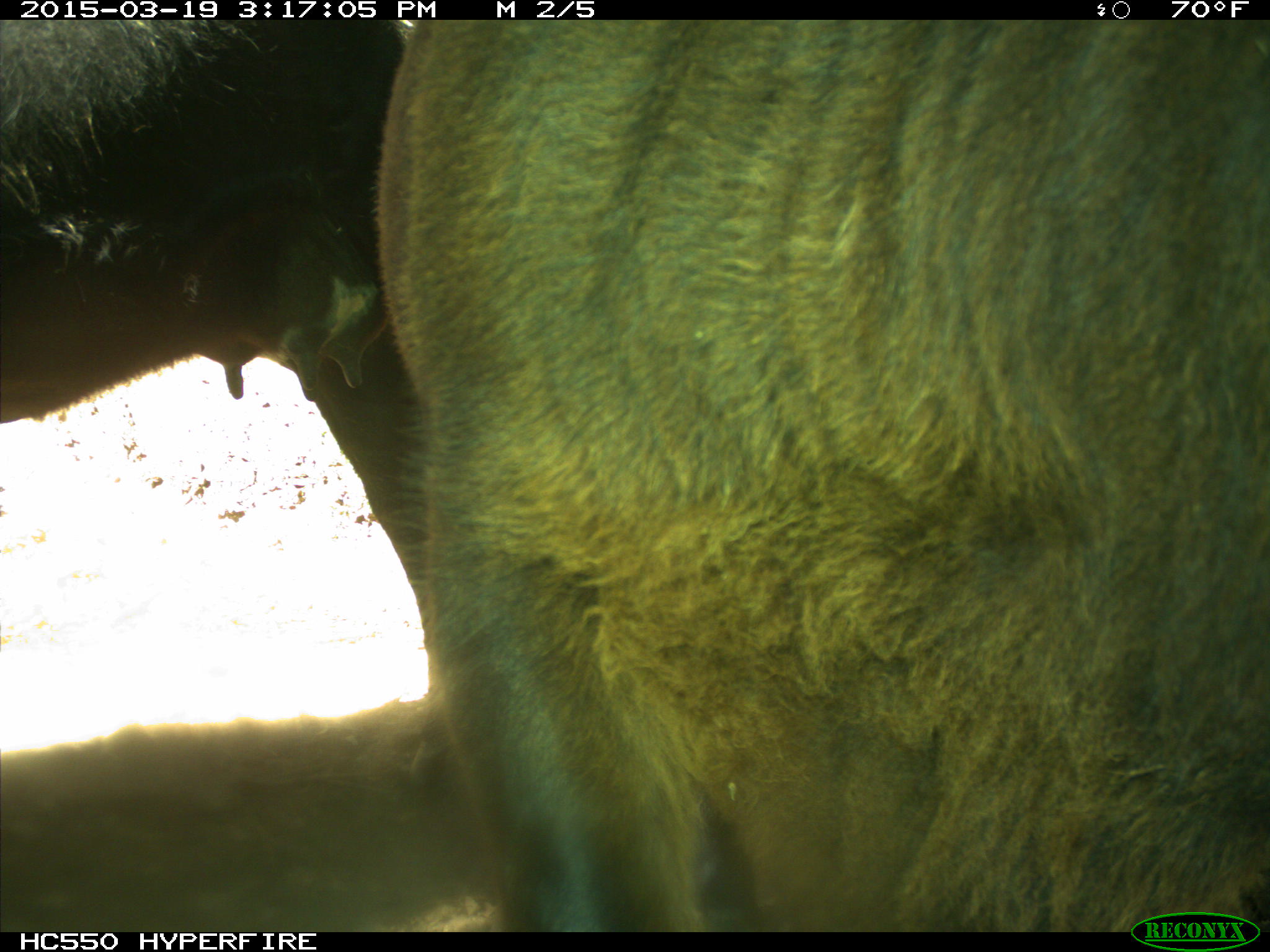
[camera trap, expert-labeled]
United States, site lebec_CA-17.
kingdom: Animalia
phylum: Chordata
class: Mammalia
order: Artiodactyla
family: Bovidae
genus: Bos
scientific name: Bos taurus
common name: domestic cow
Bos taurus (domestic cow).